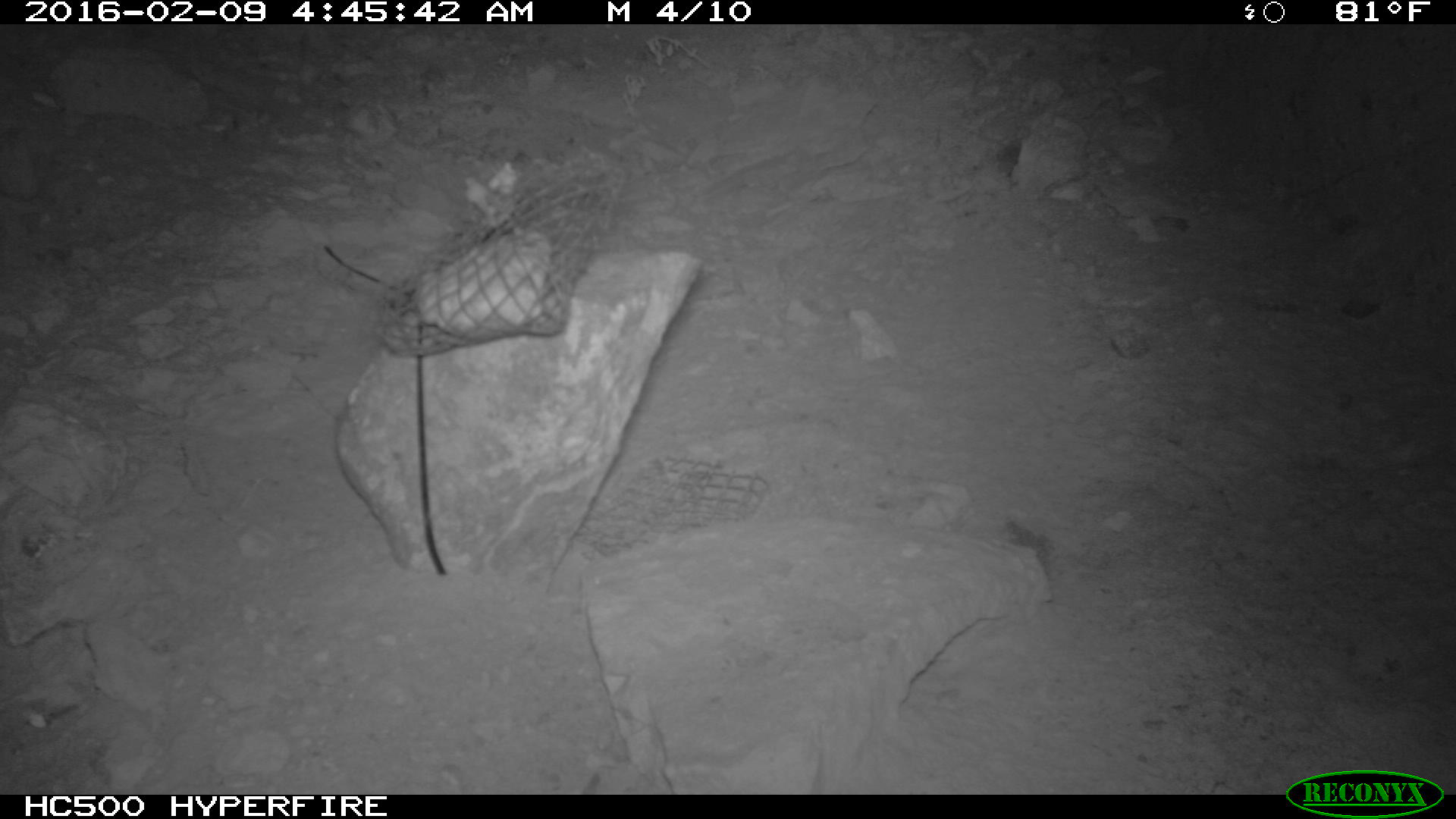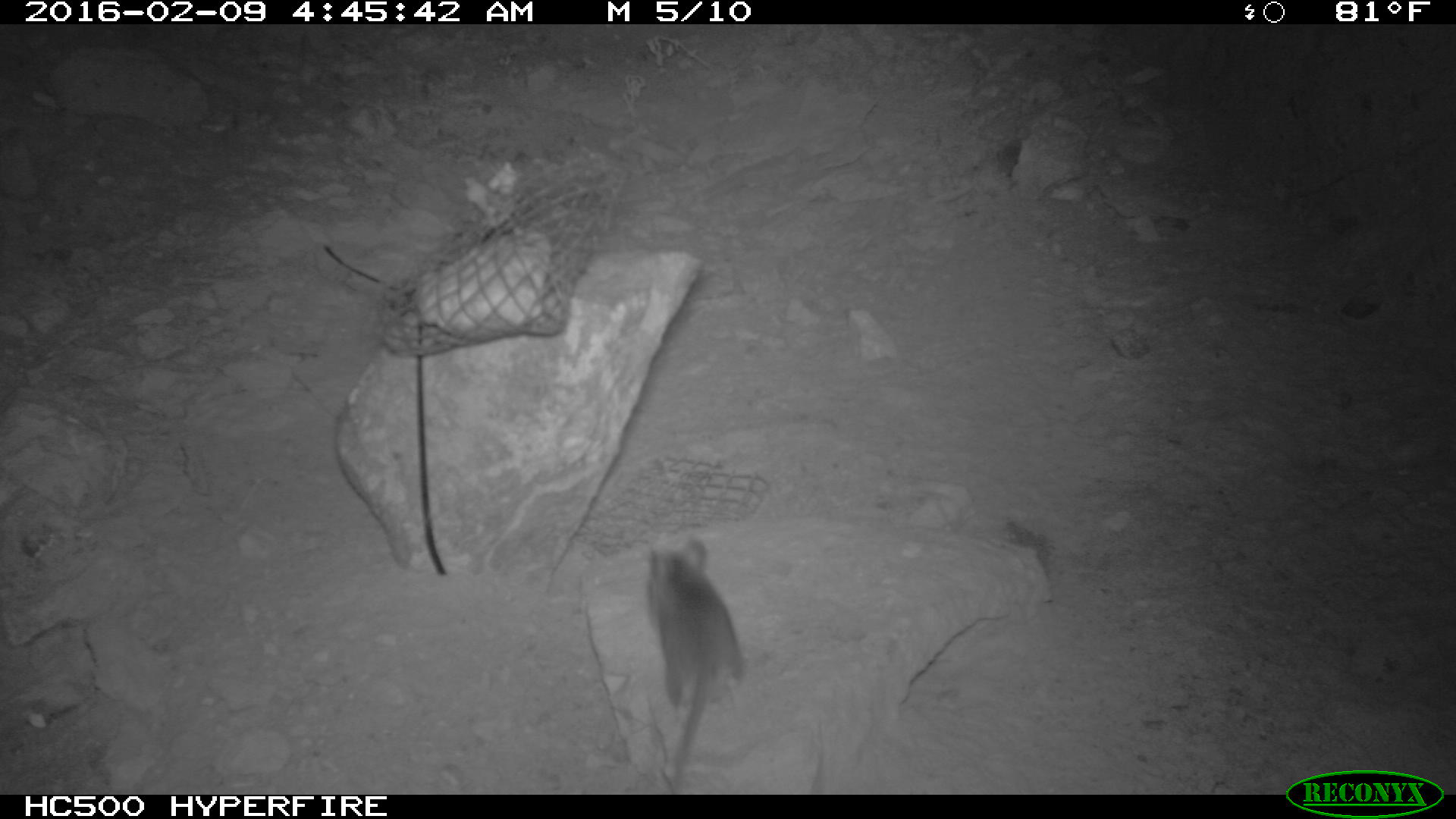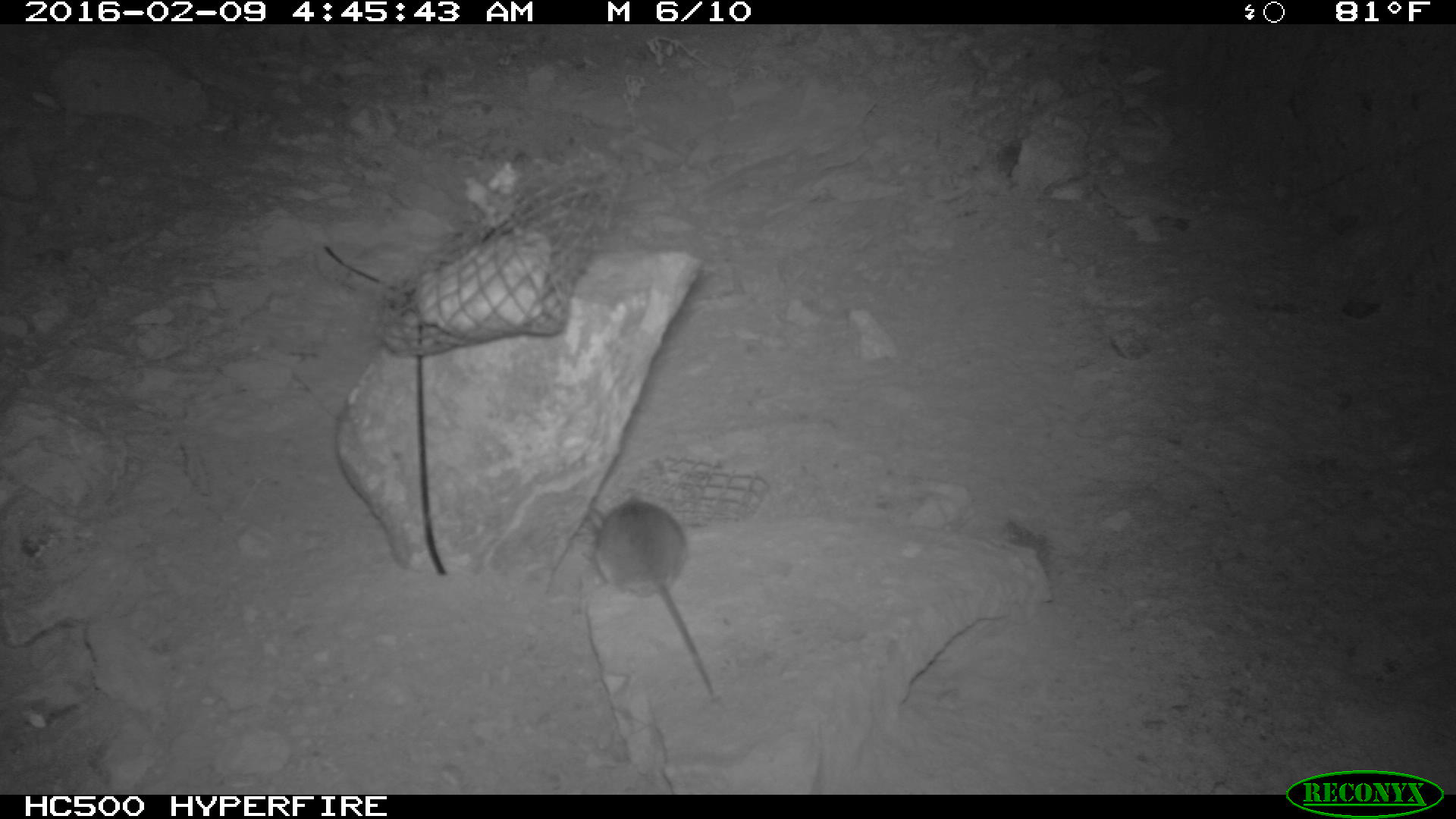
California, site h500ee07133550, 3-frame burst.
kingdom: Animalia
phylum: Chordata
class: Mammalia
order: Rodentia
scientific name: Rodentia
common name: rodent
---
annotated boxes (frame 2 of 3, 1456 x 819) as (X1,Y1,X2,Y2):
rodent: (642,535,748,784)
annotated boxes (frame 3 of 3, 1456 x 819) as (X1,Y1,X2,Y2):
rodent: (583,493,714,695)